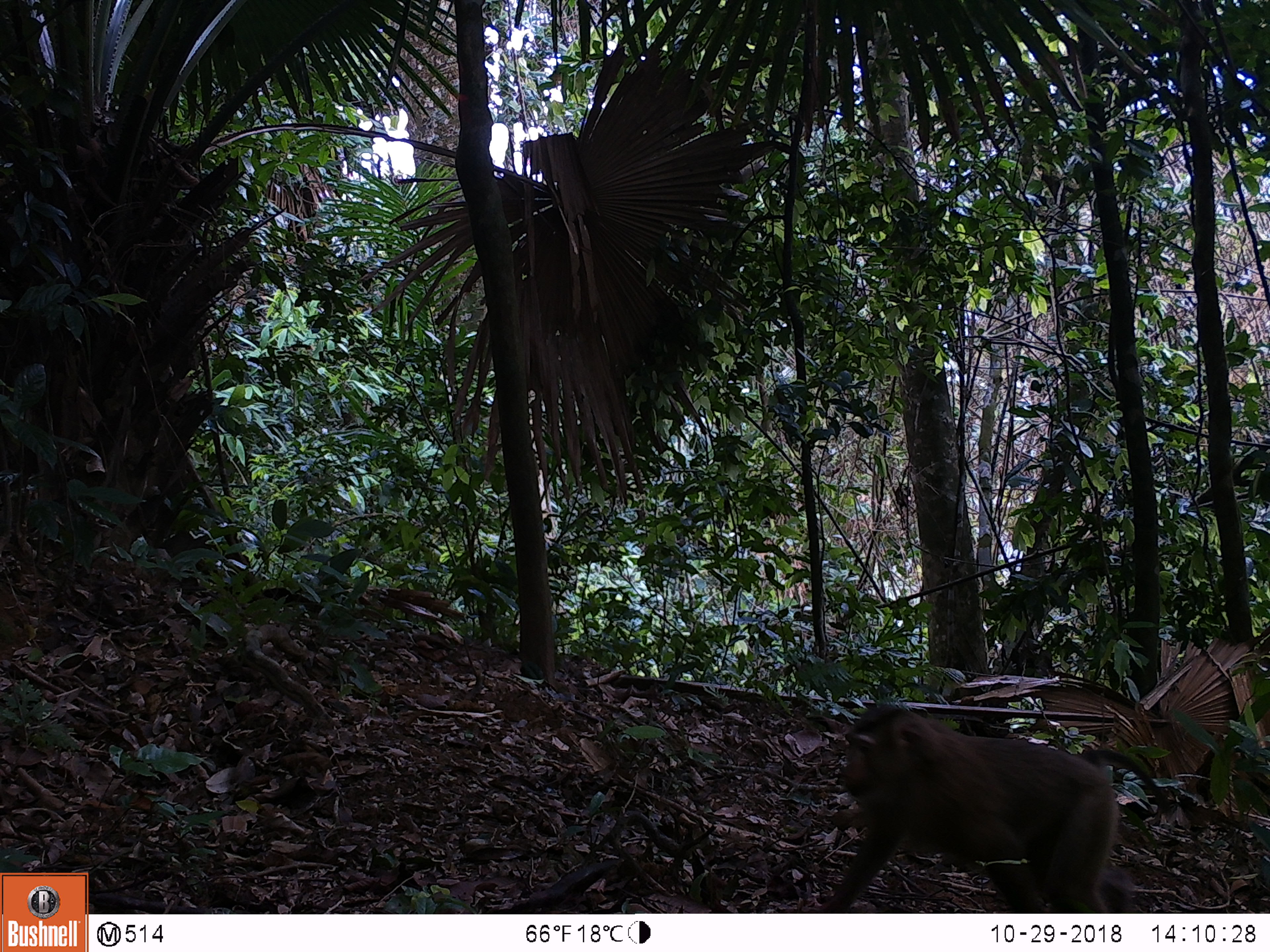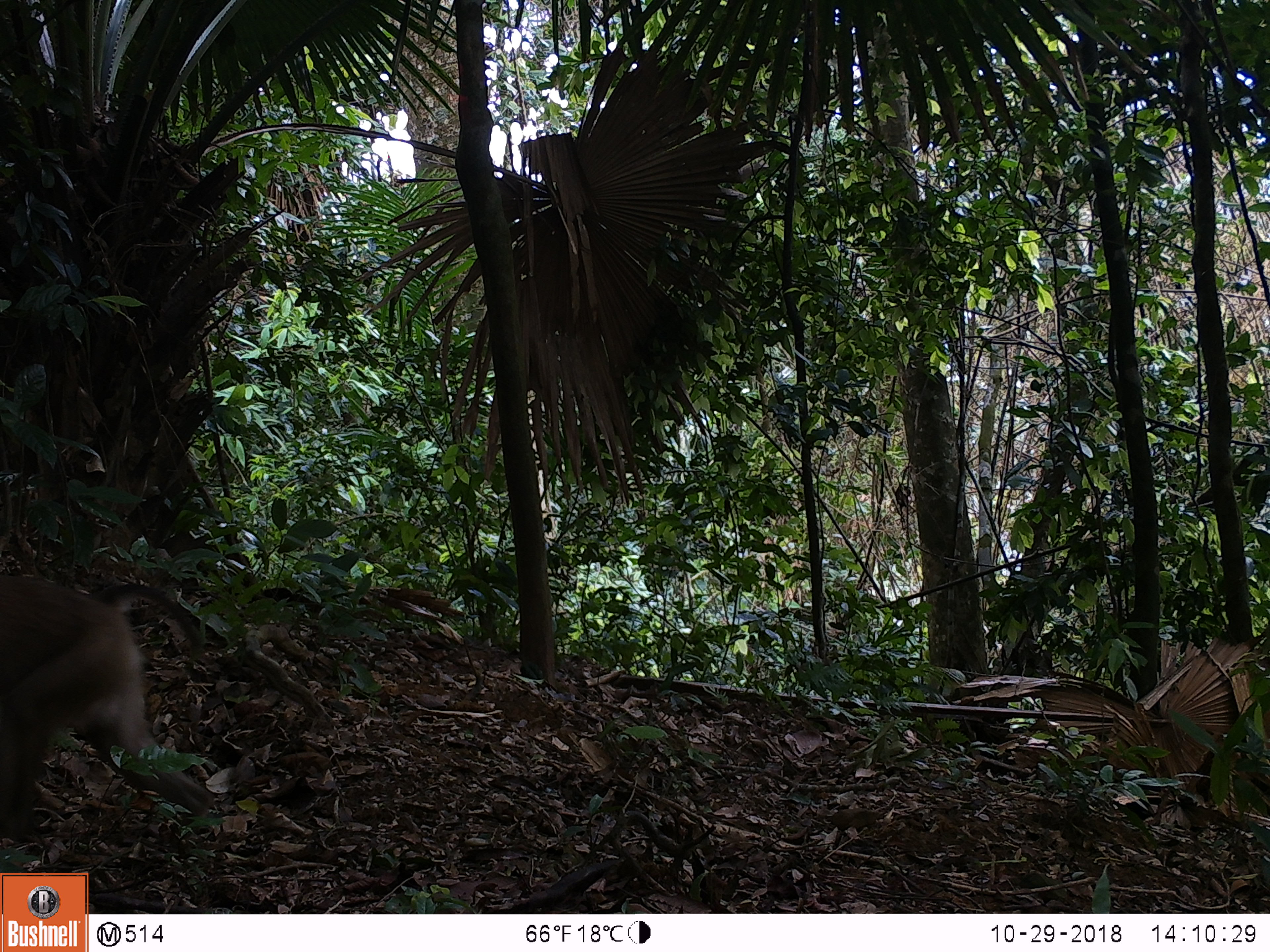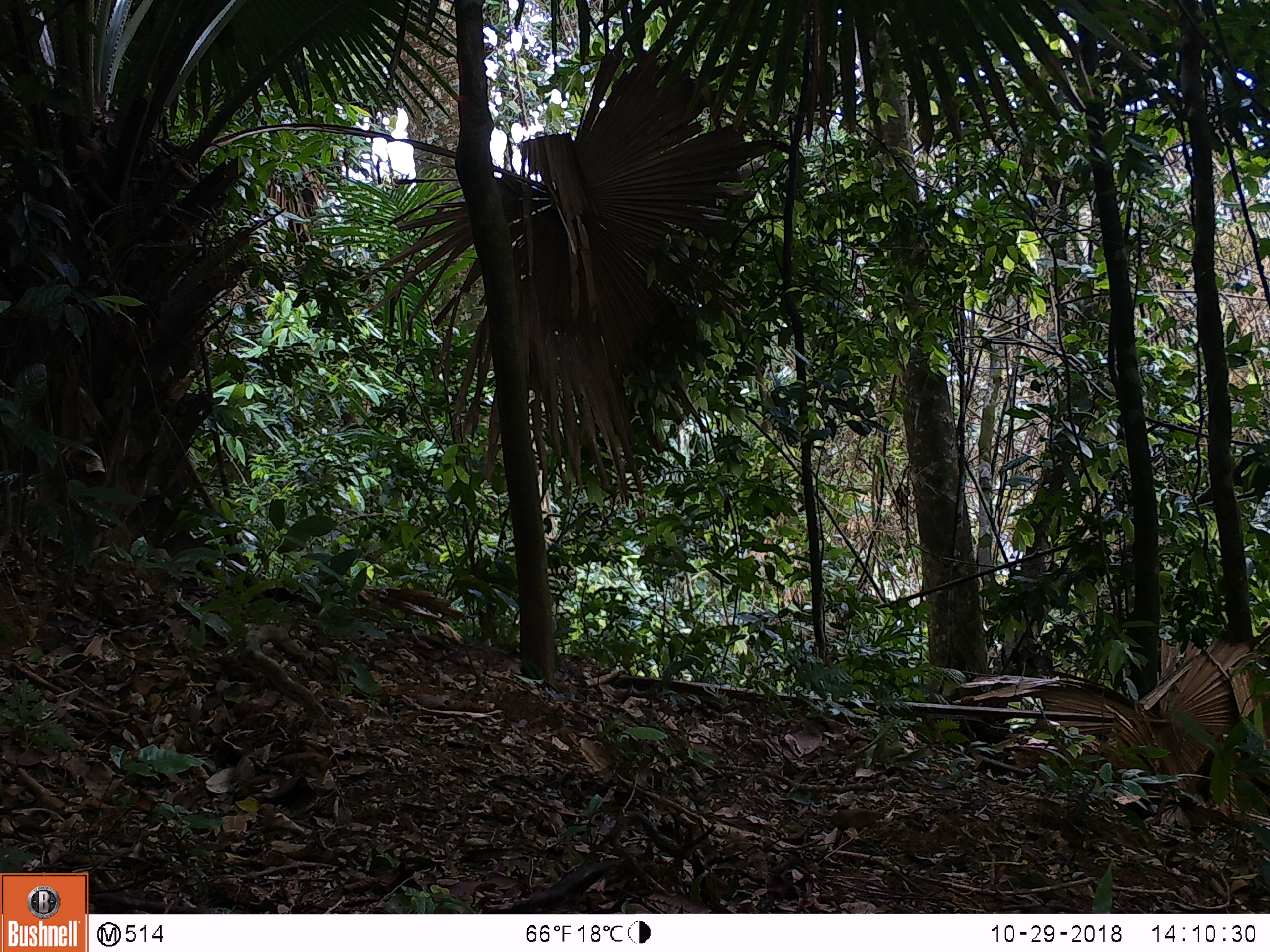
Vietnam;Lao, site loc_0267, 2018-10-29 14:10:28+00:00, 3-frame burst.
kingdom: Animalia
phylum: Chordata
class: Mammalia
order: Primates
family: Cercopithecidae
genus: Macaca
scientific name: Macaca nemestrina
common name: pig-tailed macaque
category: pig tailed macaque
Pig tailed macaque (pig-tailed macaque) (Macaca nemestrina). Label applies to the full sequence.